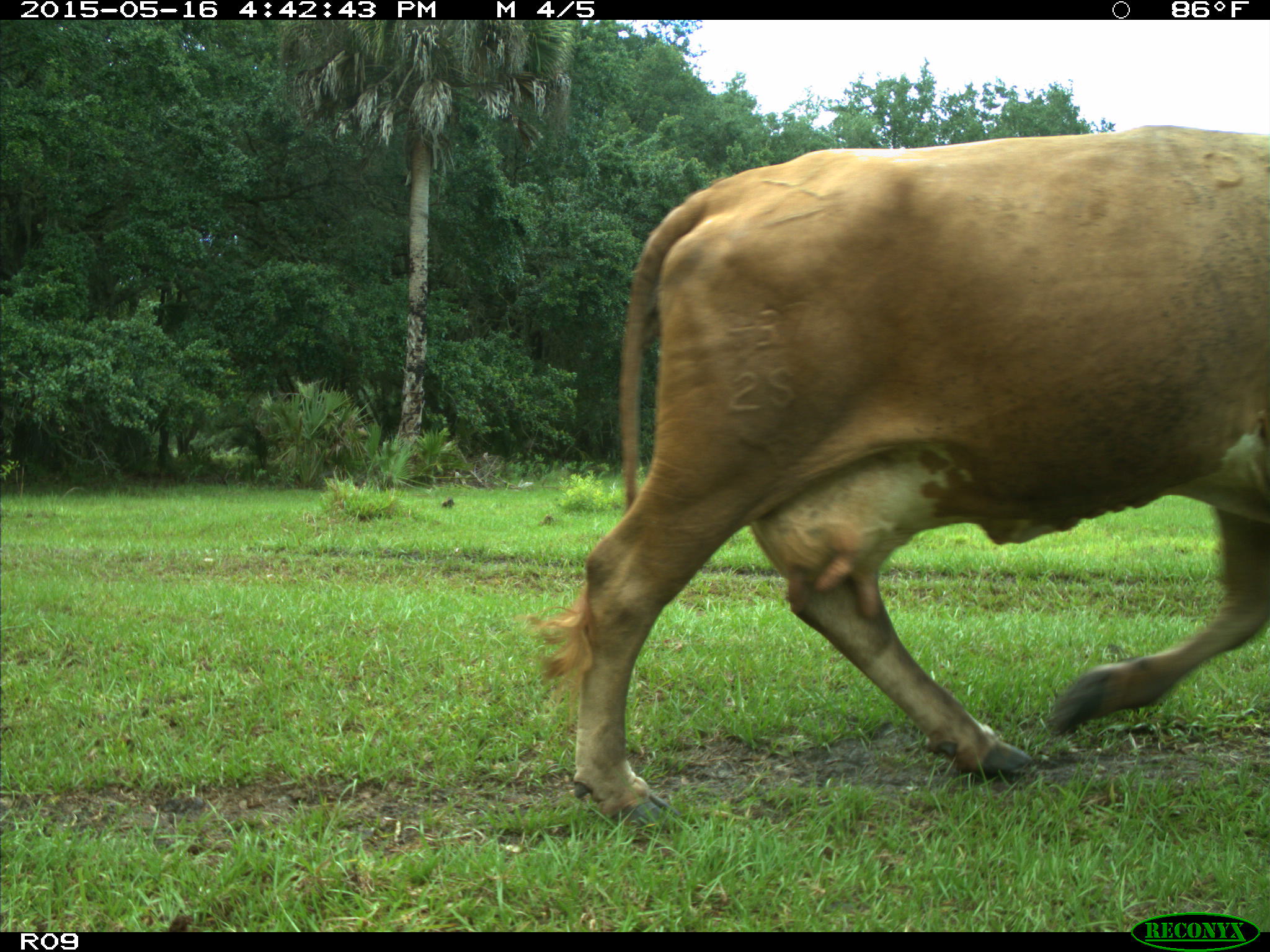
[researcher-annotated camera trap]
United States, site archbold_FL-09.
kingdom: Animalia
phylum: Chordata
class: Mammalia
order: Artiodactyla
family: Bovidae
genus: Bos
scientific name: Bos taurus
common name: domestic cow